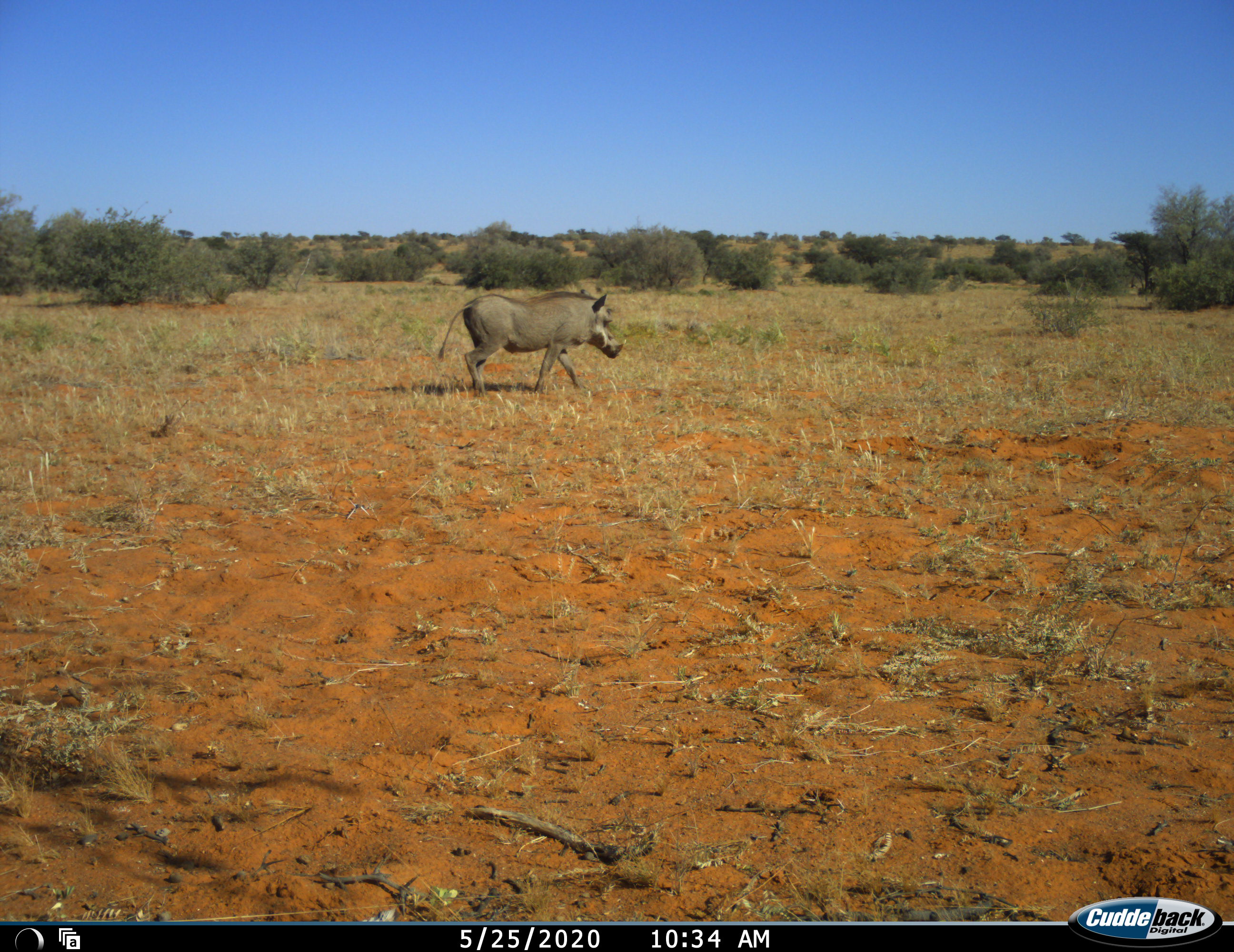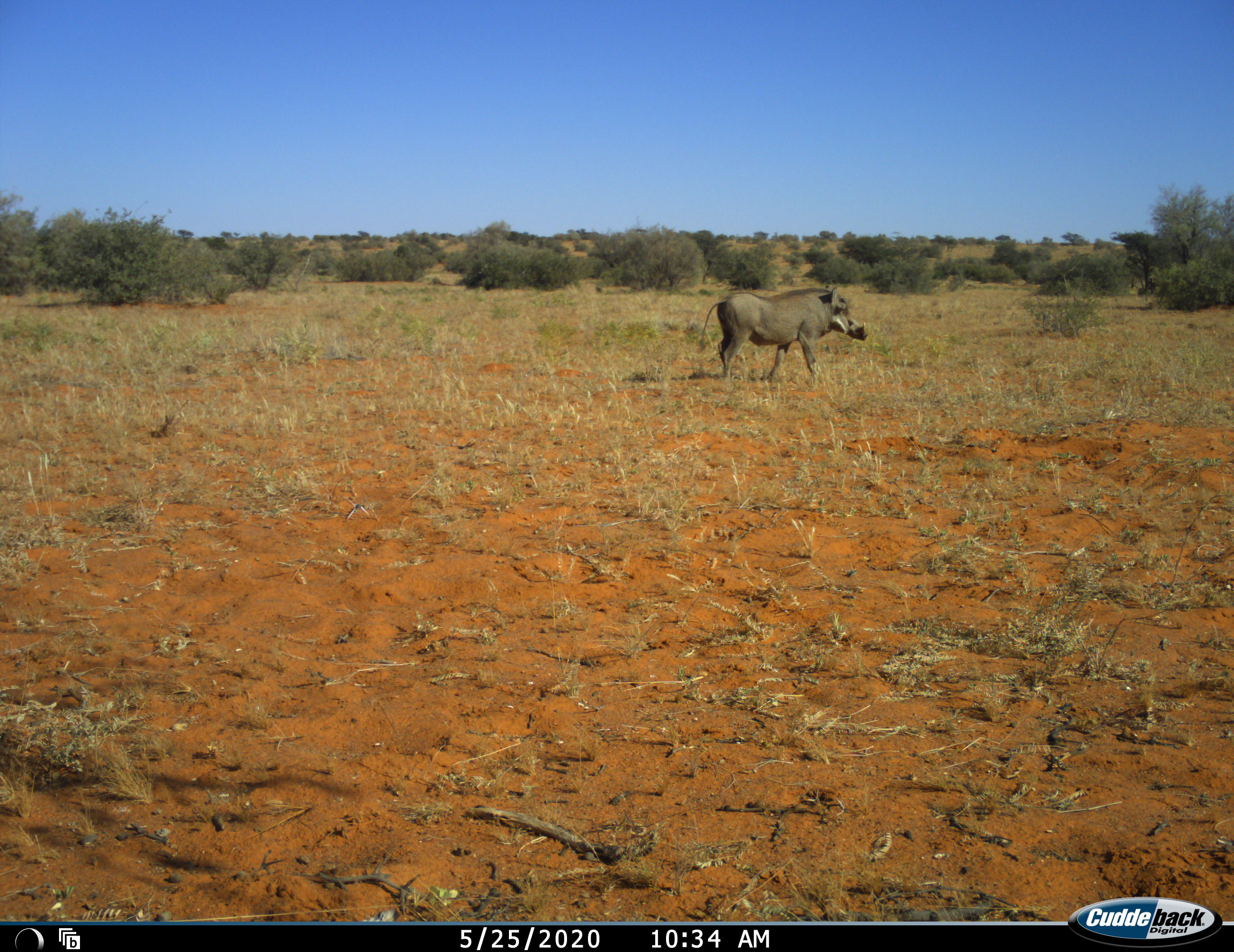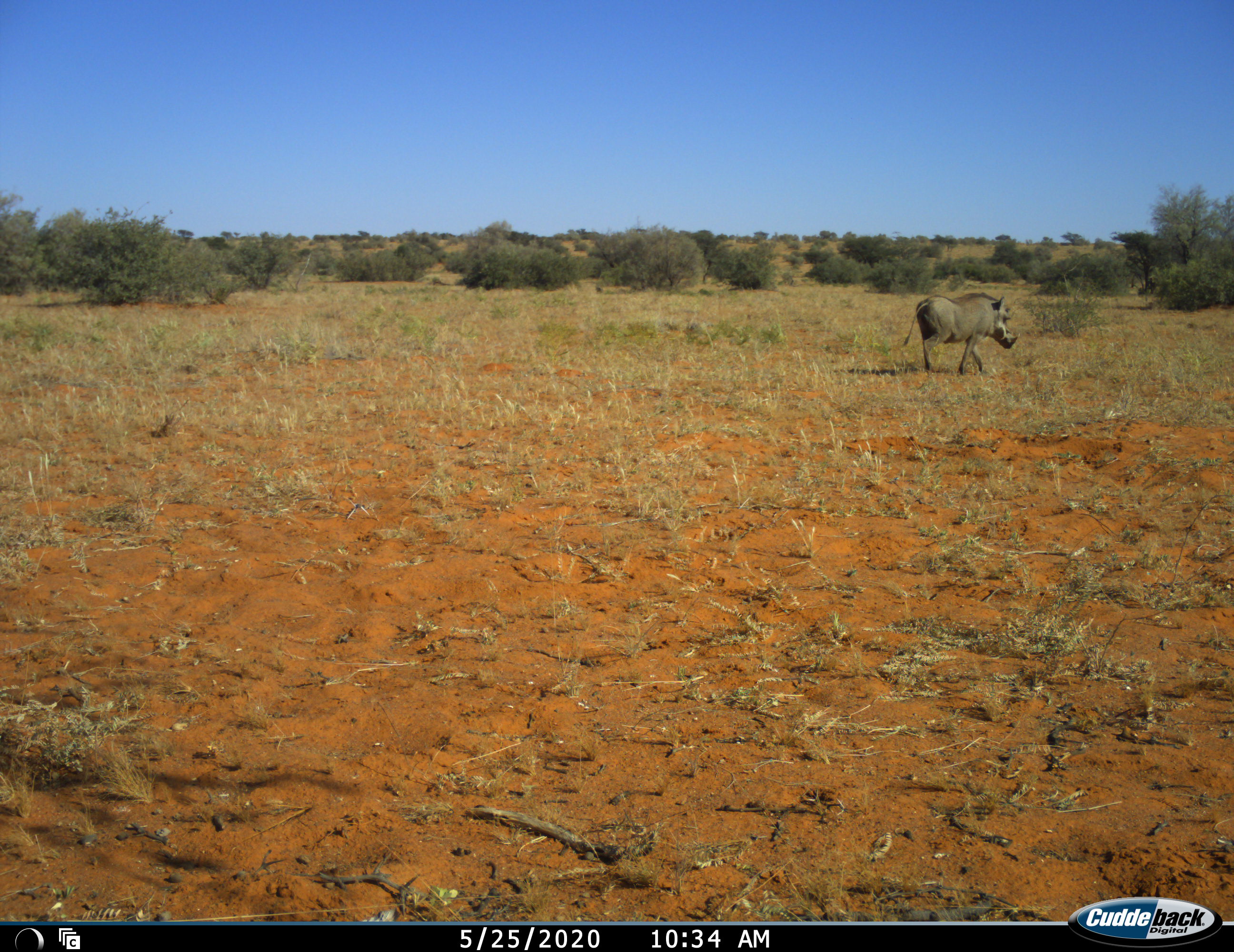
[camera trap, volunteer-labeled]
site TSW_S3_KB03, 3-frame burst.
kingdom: Animalia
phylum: Chordata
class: Mammalia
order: Artiodactyla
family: Suidae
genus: Phacochoerus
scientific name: Phacochoerus africanus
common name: warthog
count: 1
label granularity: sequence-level